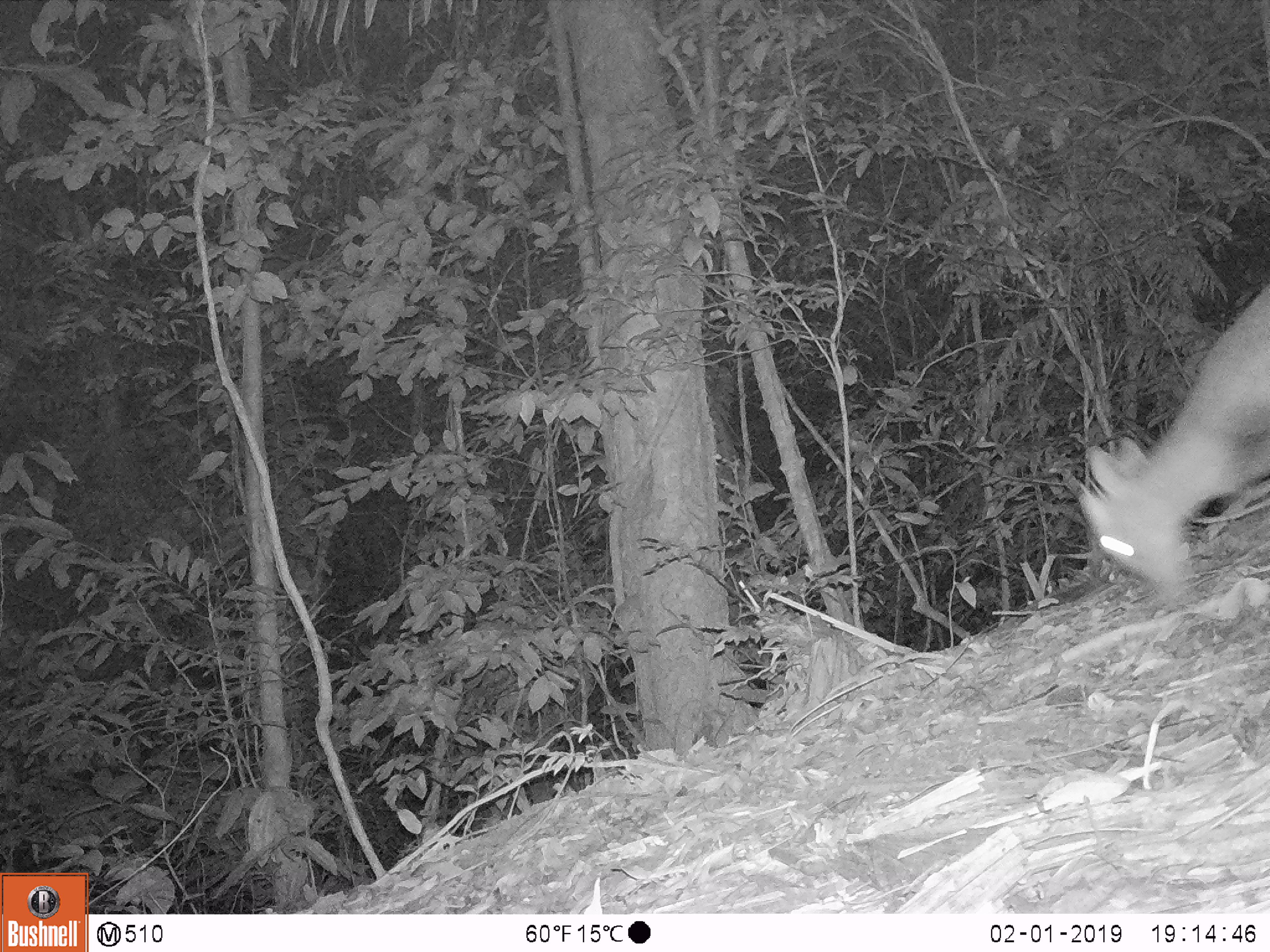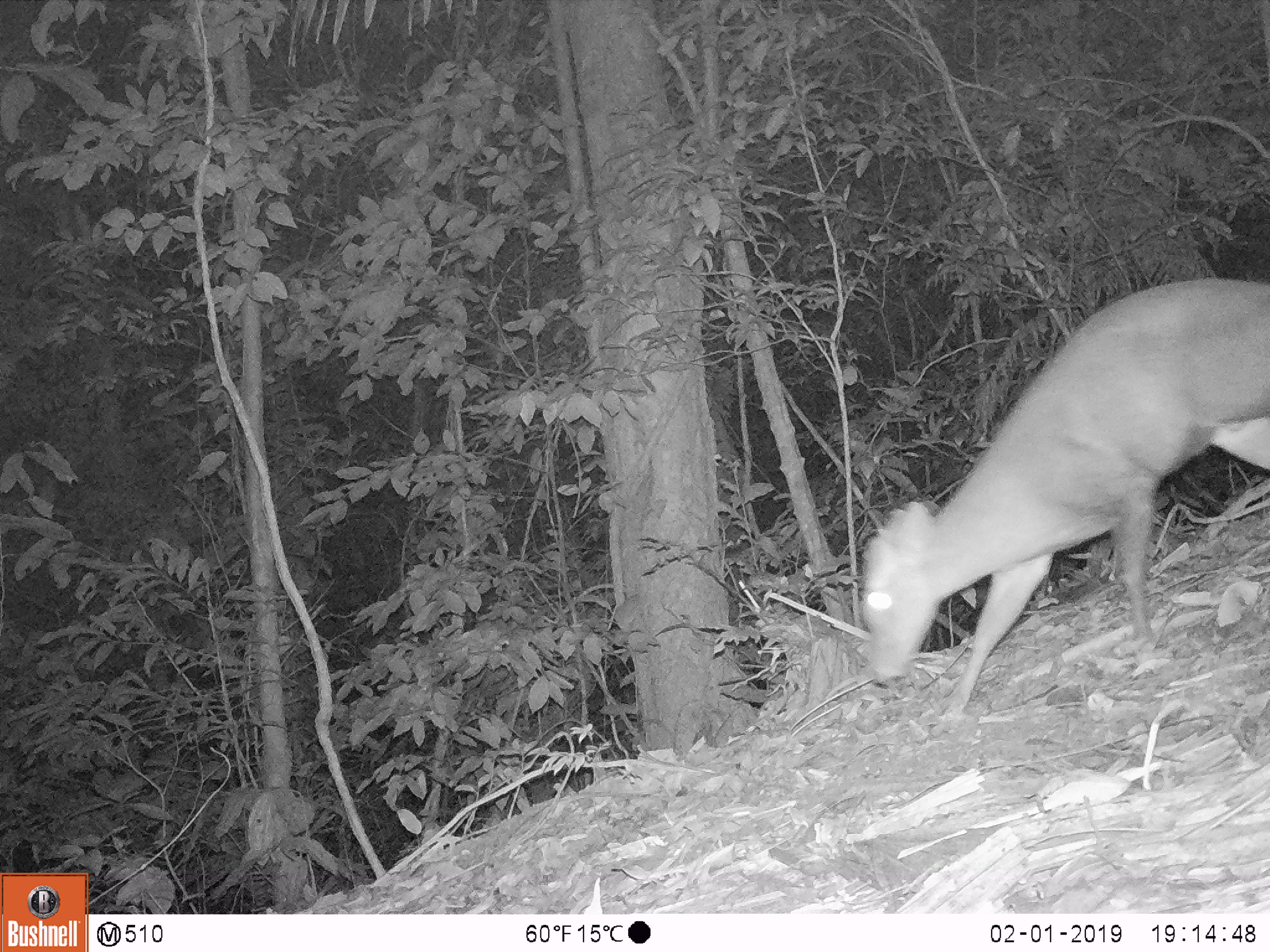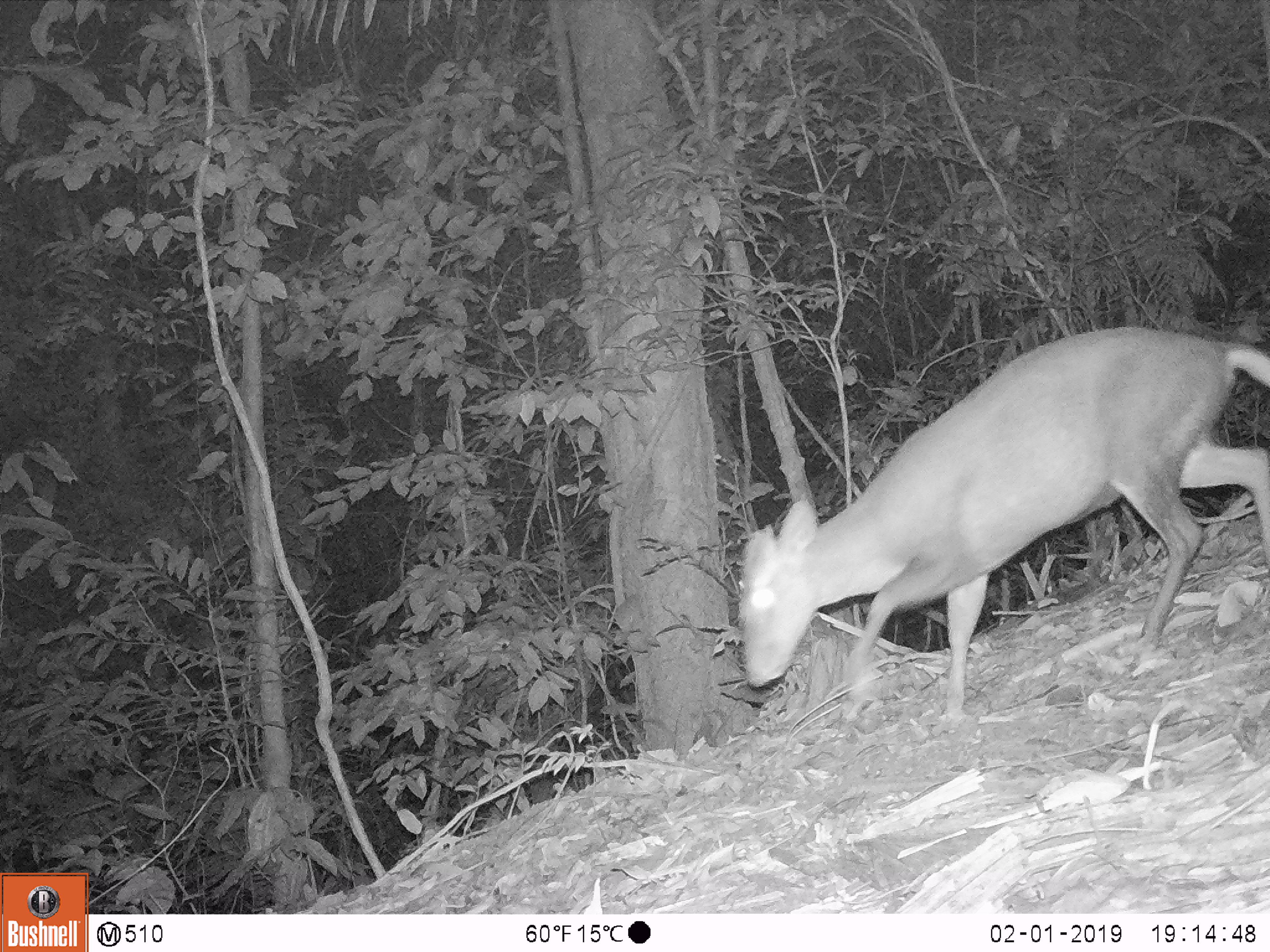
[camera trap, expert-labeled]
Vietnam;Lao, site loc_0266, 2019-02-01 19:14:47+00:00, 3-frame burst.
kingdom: Animalia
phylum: Chordata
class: Mammalia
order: Artiodactyla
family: Cervidae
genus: Muntiacus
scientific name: Muntiacus rooseveltorum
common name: roosevelt's muntjac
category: roosevelts muntjac group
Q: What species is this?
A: Roosevelts muntjac group (roosevelt's muntjac) (Muntiacus rooseveltorum).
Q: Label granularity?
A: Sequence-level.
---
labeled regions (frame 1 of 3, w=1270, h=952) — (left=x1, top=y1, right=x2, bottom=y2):
roosevelts muntjac group: (left=1074, top=277, right=1269, bottom=611)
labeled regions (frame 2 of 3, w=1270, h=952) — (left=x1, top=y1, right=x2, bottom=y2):
roosevelts muntjac group: (left=855, top=275, right=1268, bottom=733)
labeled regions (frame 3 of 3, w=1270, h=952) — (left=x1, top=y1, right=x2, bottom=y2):
roosevelts muntjac group: (left=733, top=325, right=1267, bottom=730)